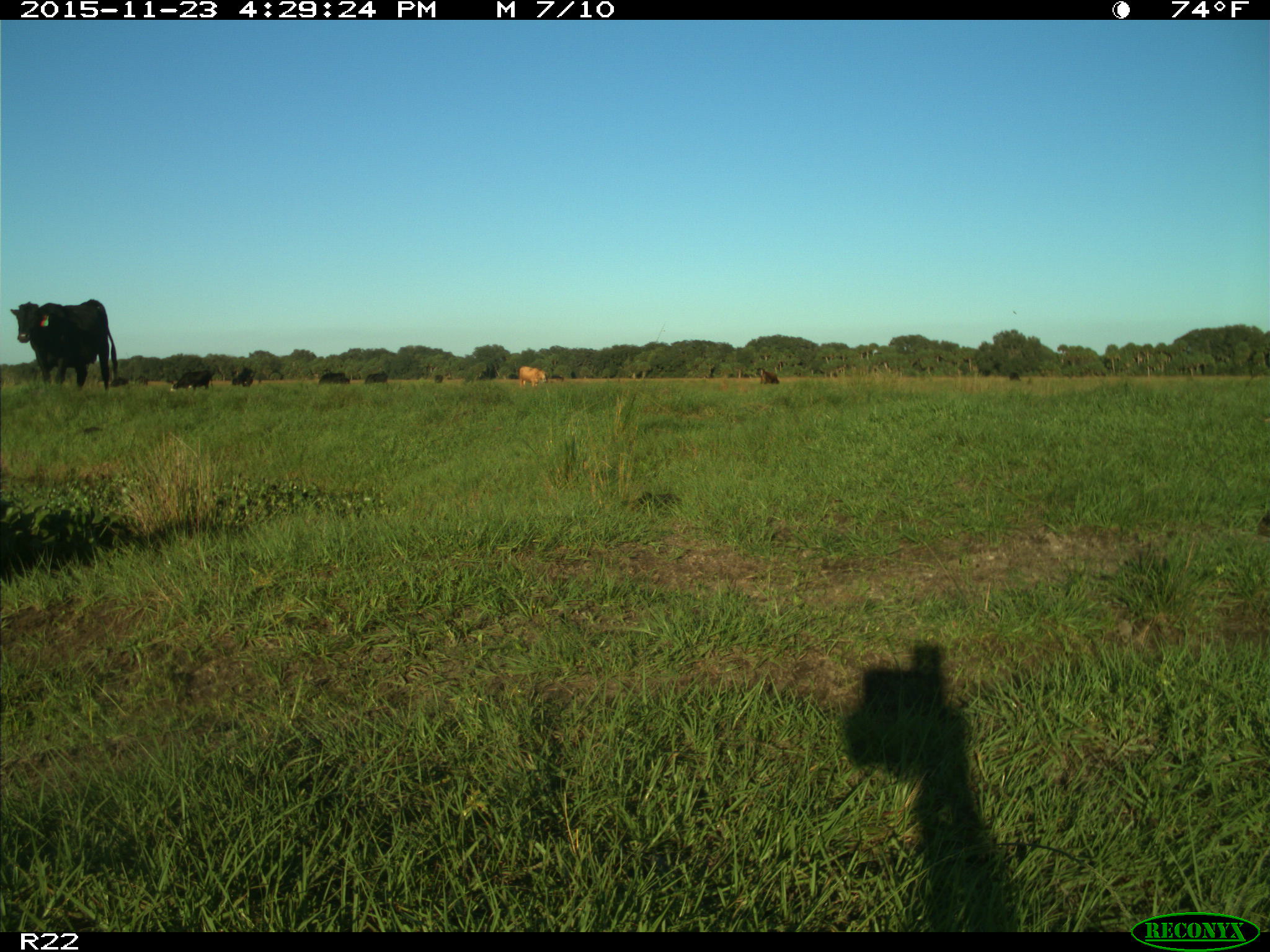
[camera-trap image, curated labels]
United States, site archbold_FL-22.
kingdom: Animalia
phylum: Chordata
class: Mammalia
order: Artiodactyla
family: Bovidae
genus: Bos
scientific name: Bos taurus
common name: domestic cow